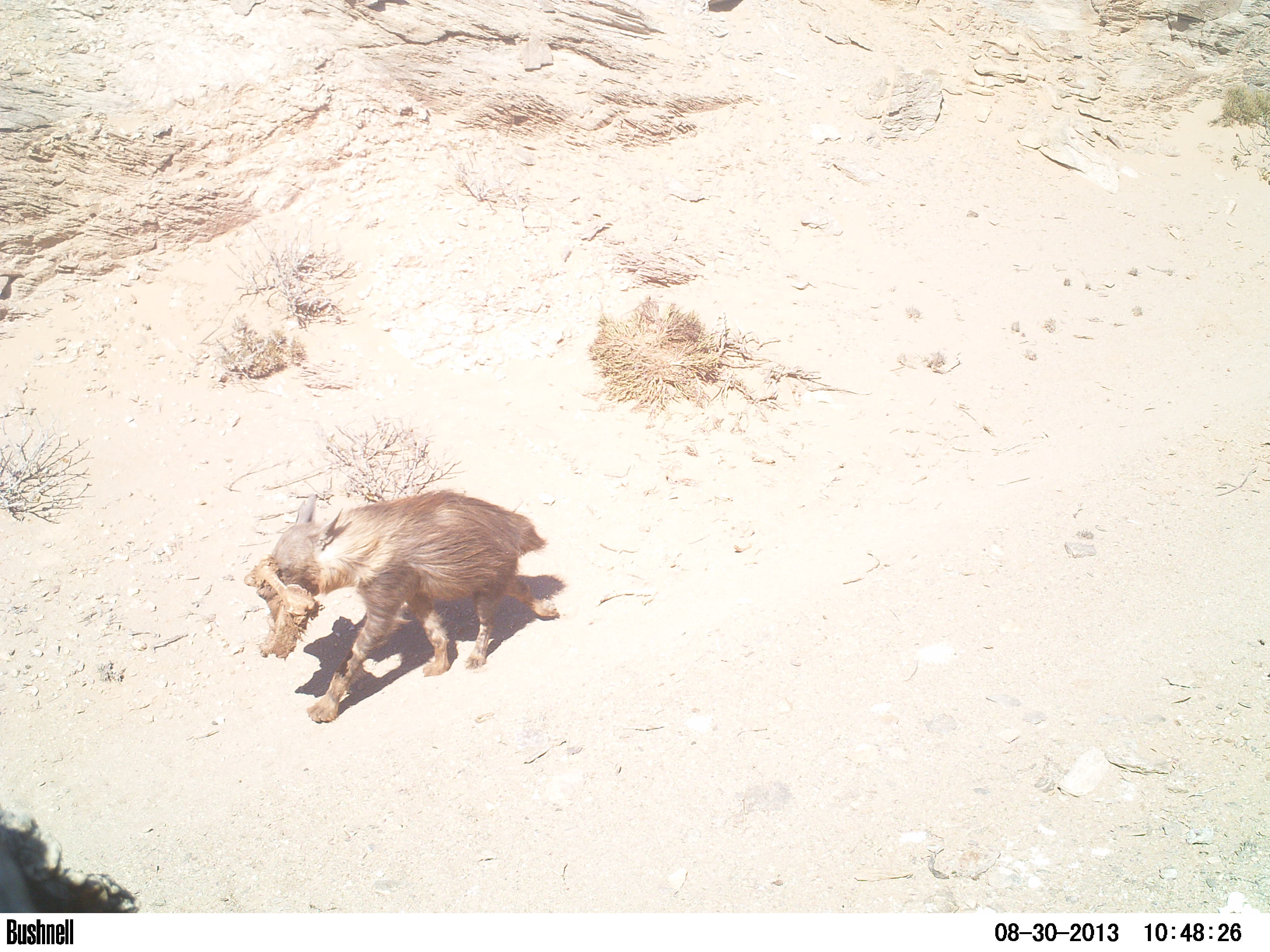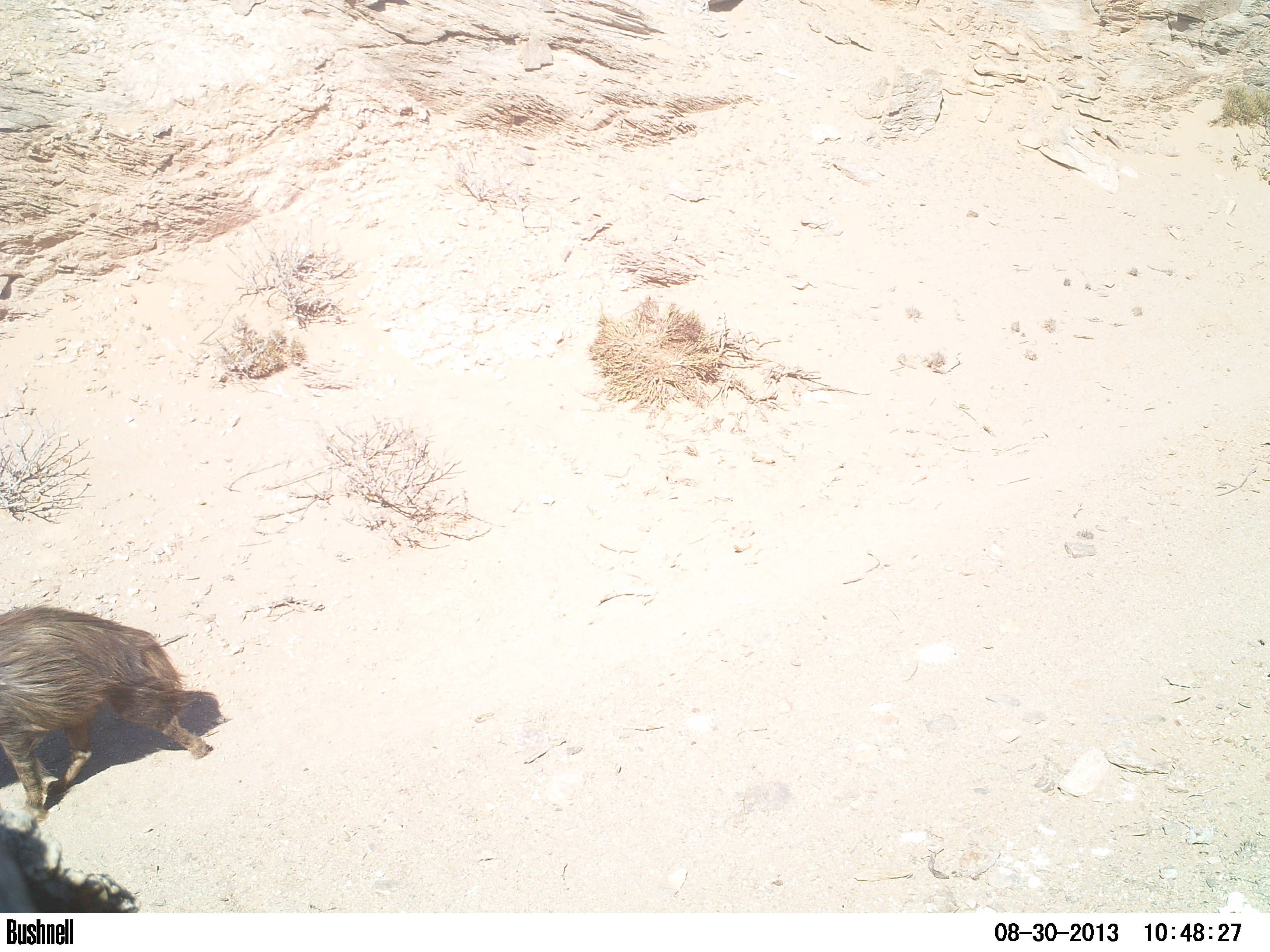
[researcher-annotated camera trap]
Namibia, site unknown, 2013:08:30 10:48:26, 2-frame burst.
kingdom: Animalia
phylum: Chordata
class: Mammalia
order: Carnivora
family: Hyaenidae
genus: Parahyaena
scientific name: Parahyaena brunnea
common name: brown hyena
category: hyaena brunnea